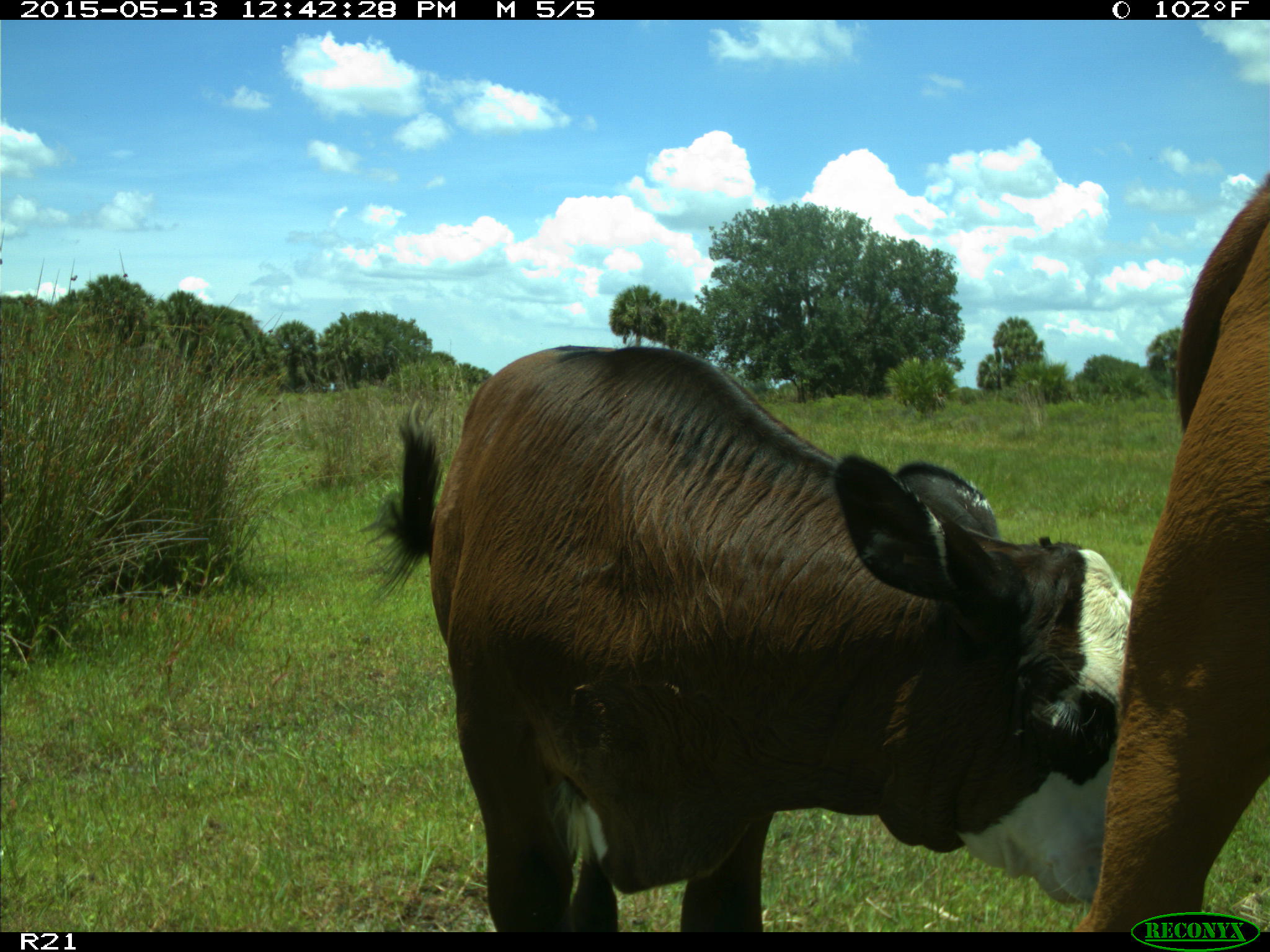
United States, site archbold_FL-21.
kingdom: Animalia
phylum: Chordata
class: Mammalia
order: Artiodactyla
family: Bovidae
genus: Bos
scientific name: Bos taurus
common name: domestic cow